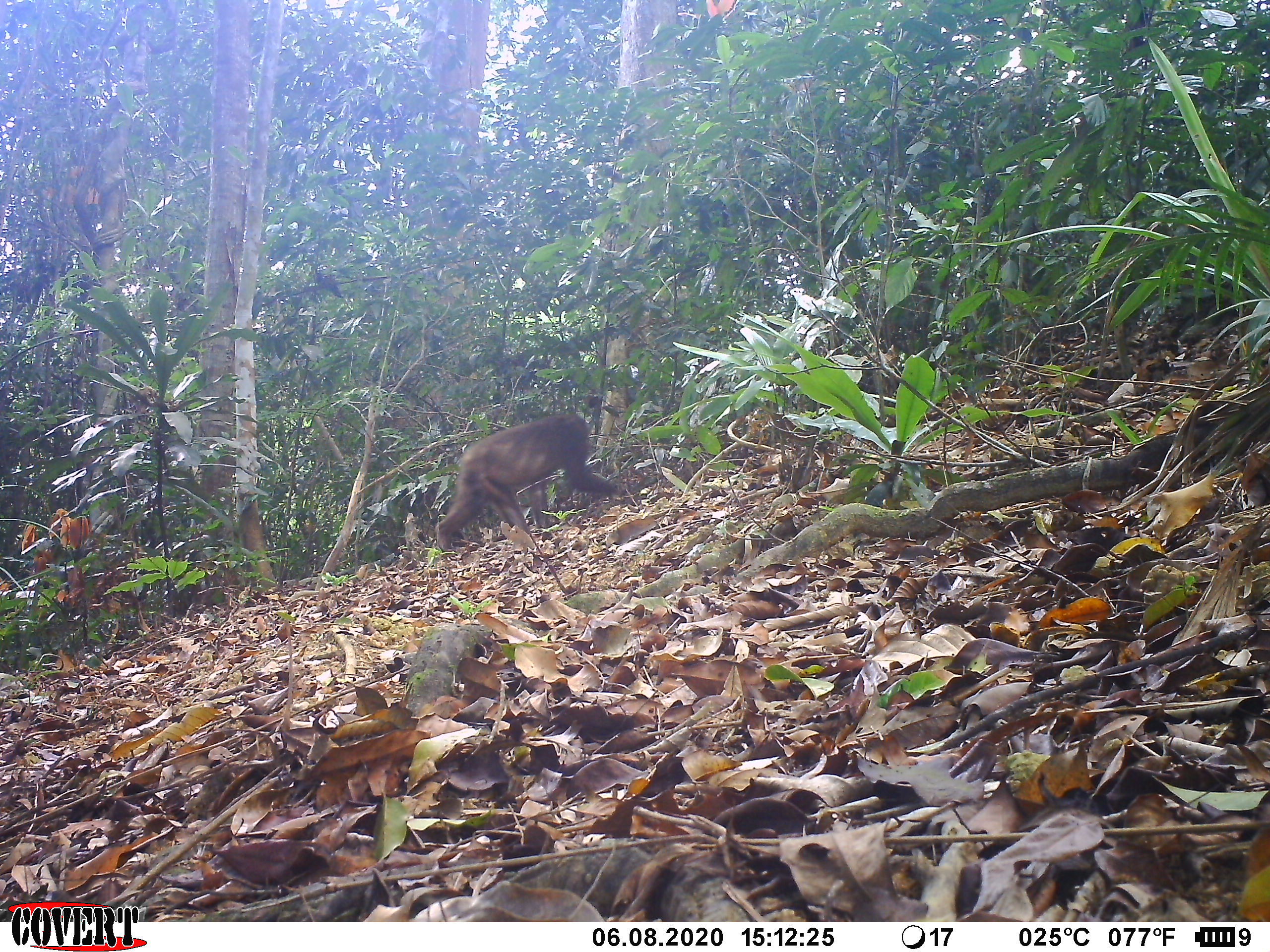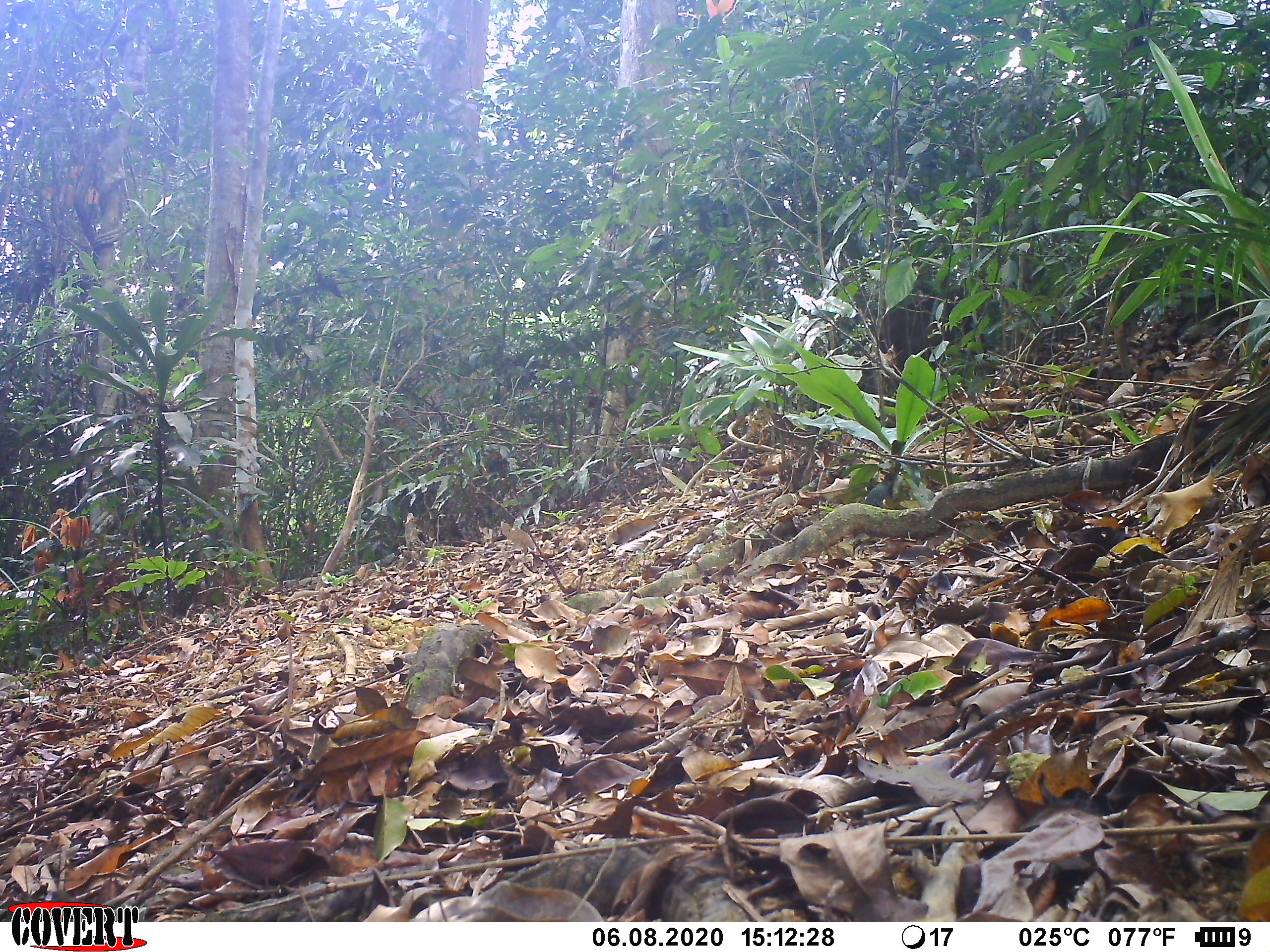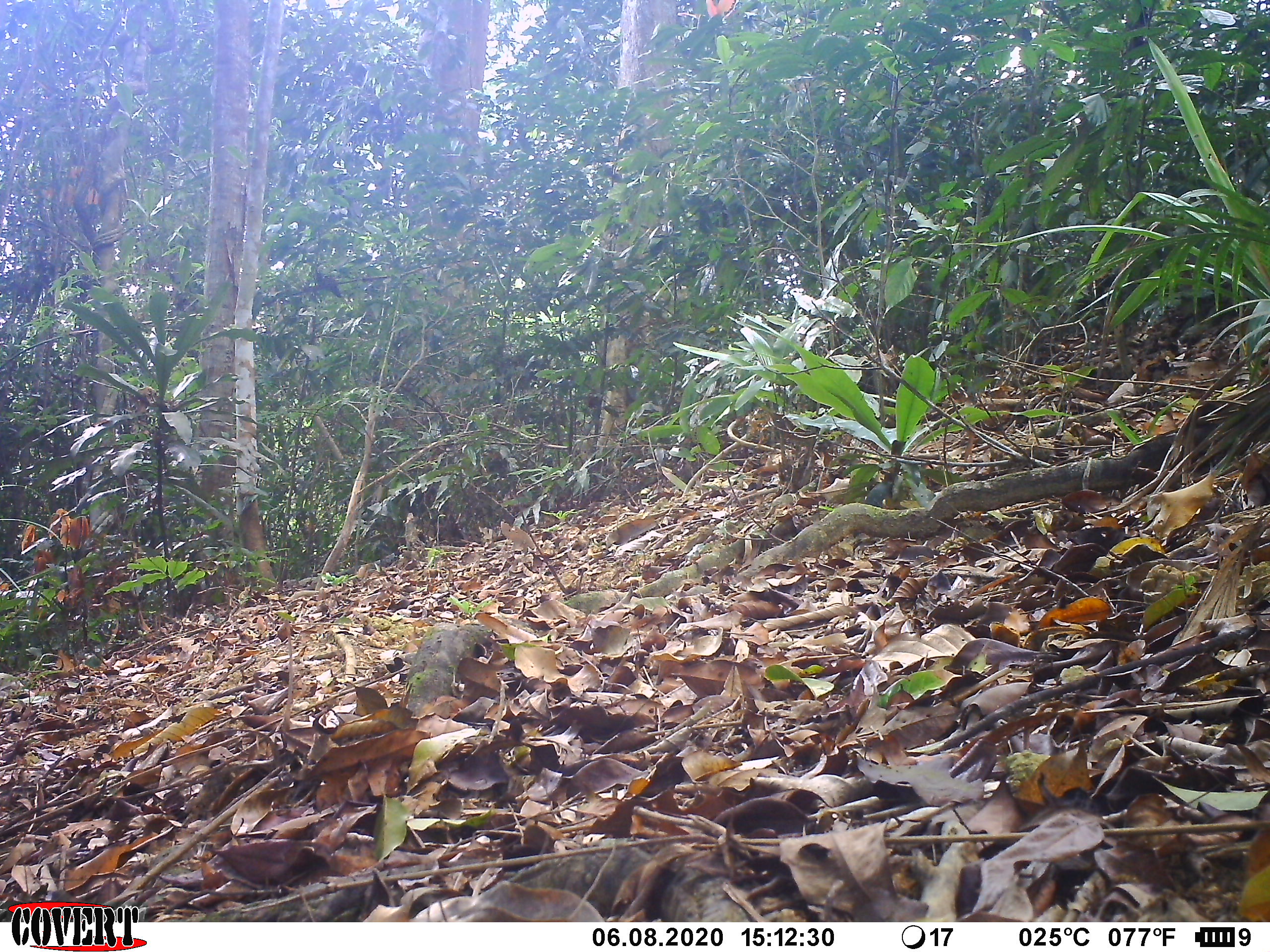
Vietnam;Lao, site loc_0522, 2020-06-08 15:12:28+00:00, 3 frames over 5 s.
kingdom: Animalia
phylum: Chordata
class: Mammalia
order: Primates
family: Cercopithecidae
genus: Macaca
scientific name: Macaca arctoides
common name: stump-tailed macaque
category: stump tailed macaque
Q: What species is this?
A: Stump tailed macaque (stump-tailed macaque) (Macaca arctoides).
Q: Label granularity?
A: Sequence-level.